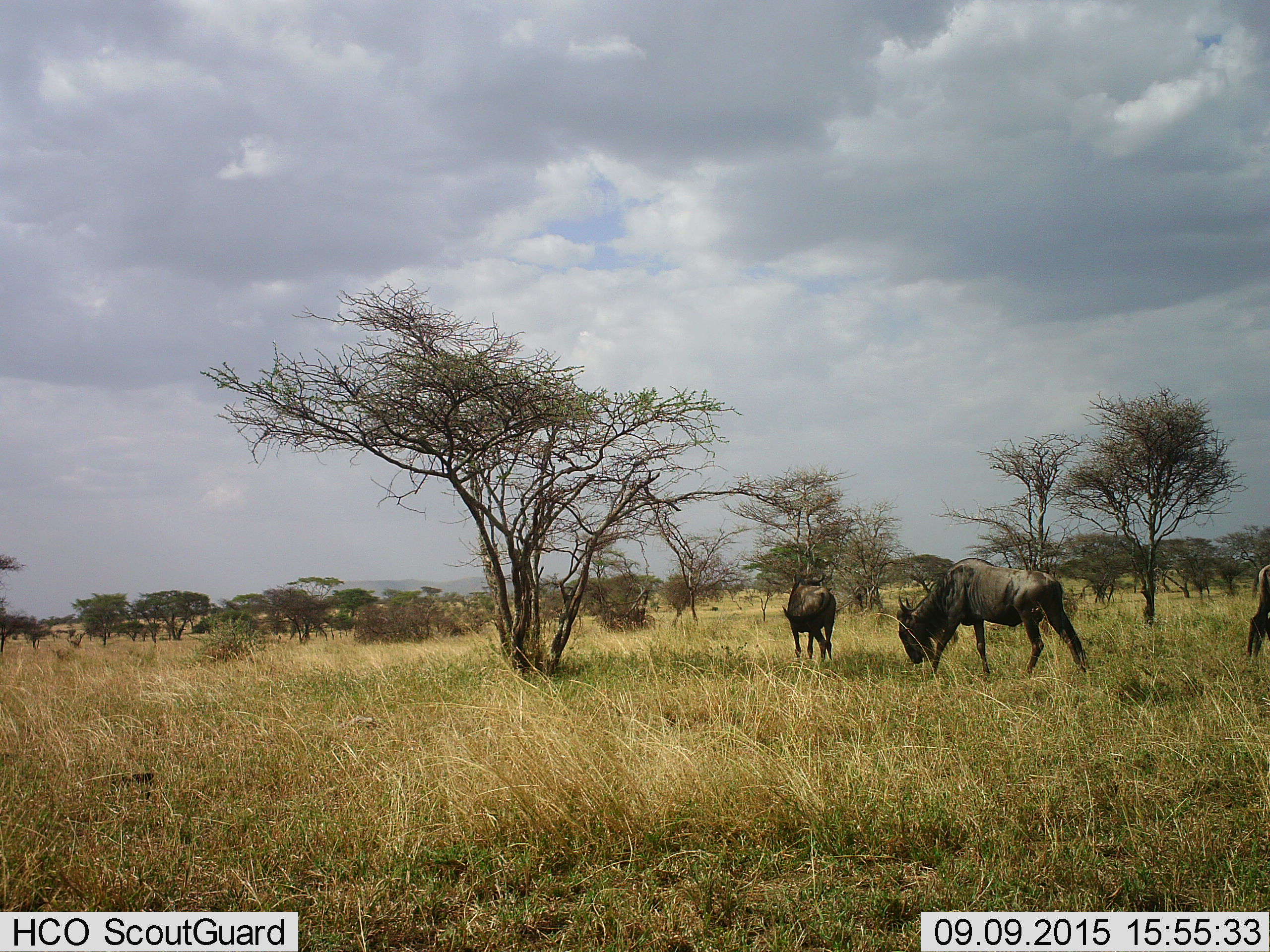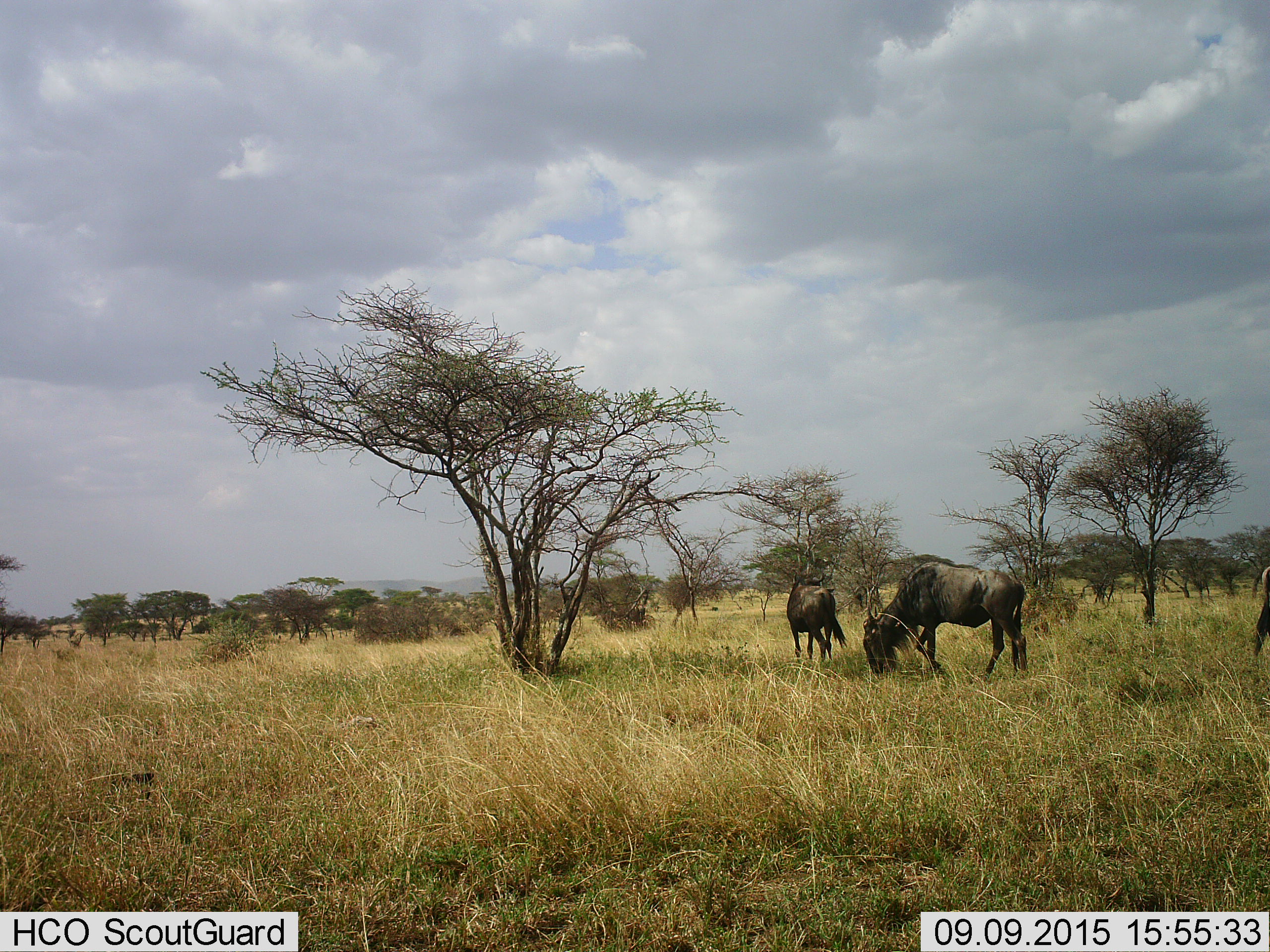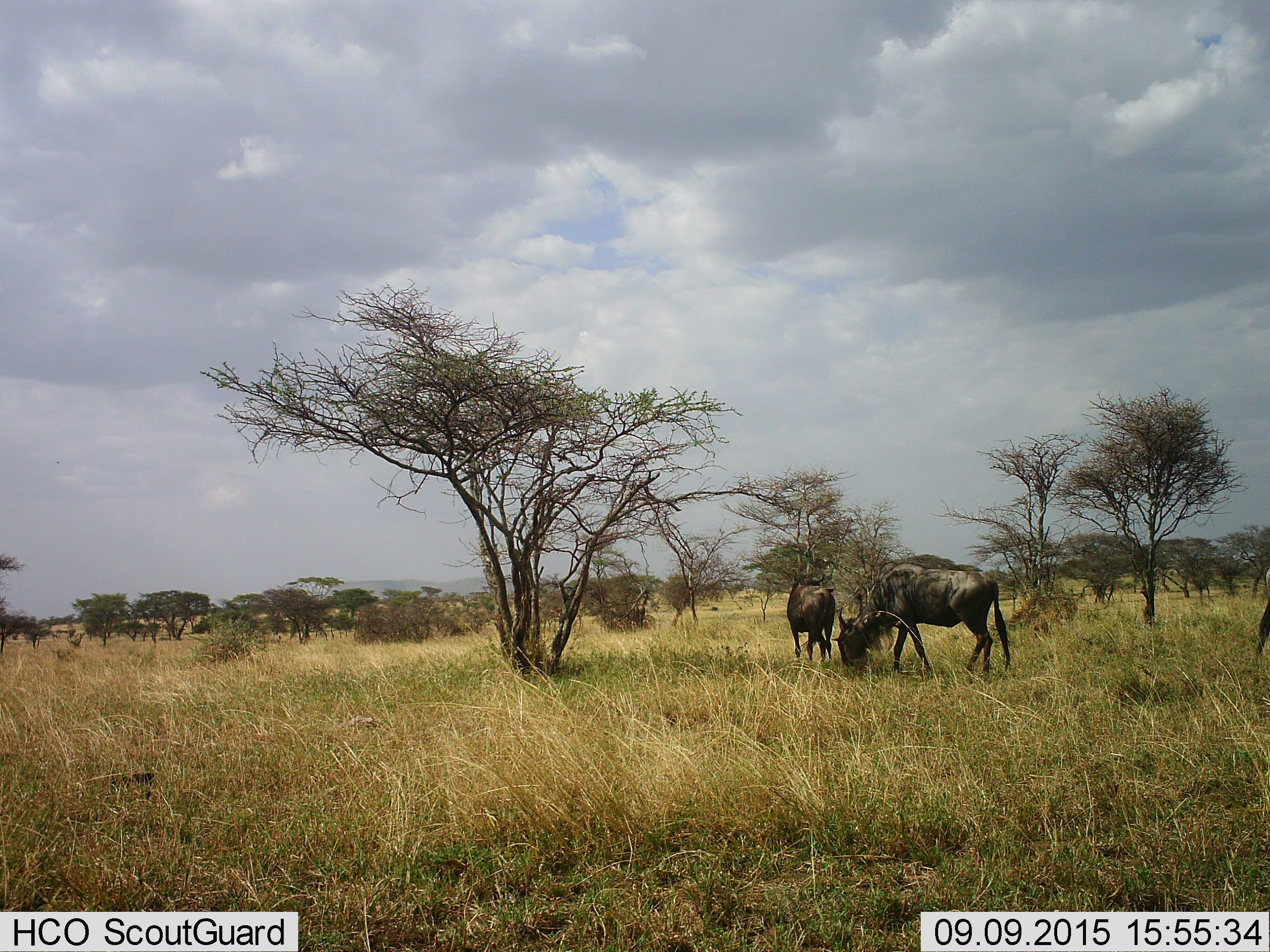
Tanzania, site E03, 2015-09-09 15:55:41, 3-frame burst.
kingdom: Animalia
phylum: Chordata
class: Mammalia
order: Artiodactyla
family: Bovidae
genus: Connochaetes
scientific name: Connochaetes taurinus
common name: blue wildebeest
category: wildebeest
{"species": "wildebeest (blue wildebeest) (Connochaetes taurinus)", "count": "3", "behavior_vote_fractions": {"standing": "47%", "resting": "0%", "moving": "63%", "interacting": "0%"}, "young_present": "0%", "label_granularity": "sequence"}